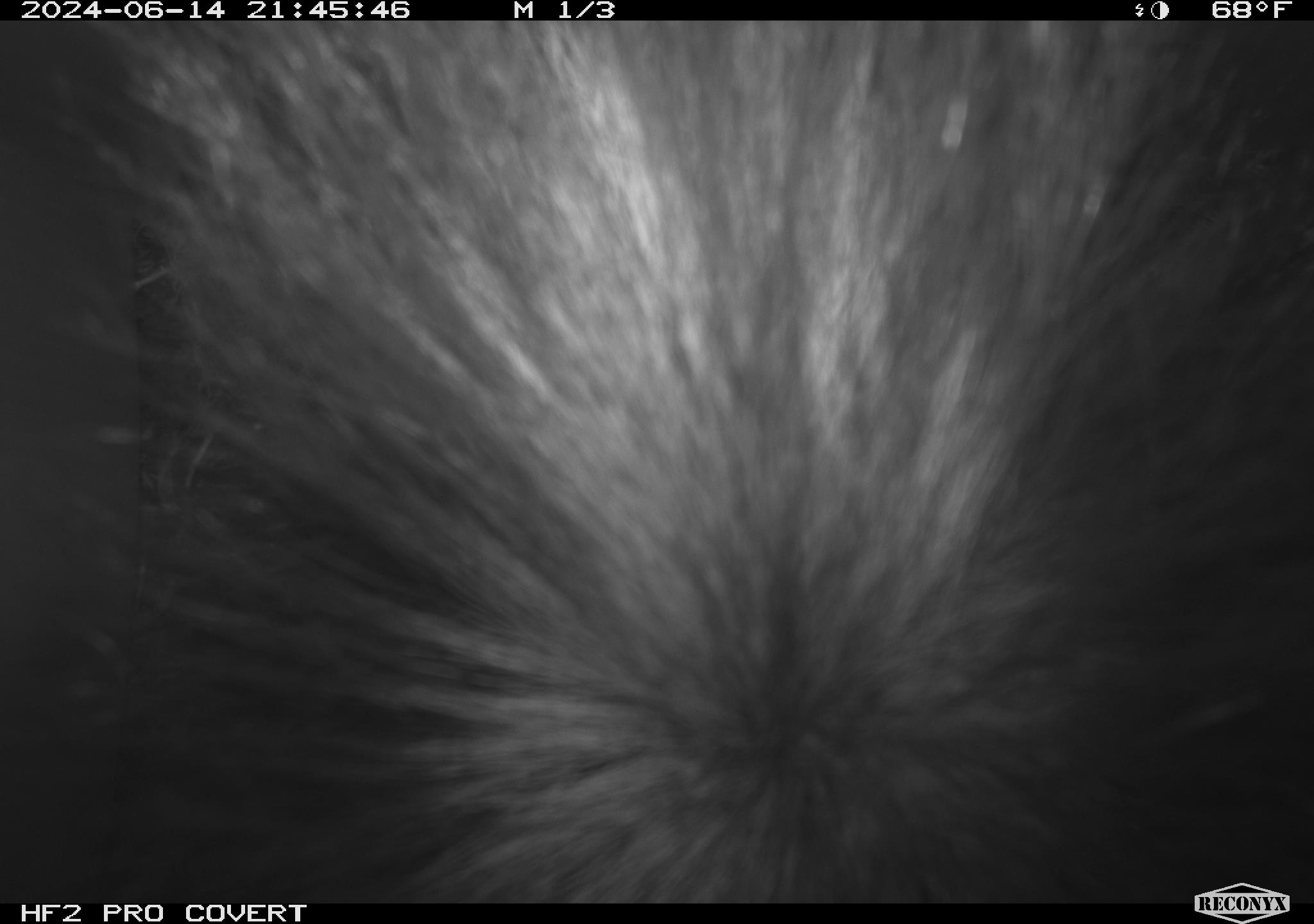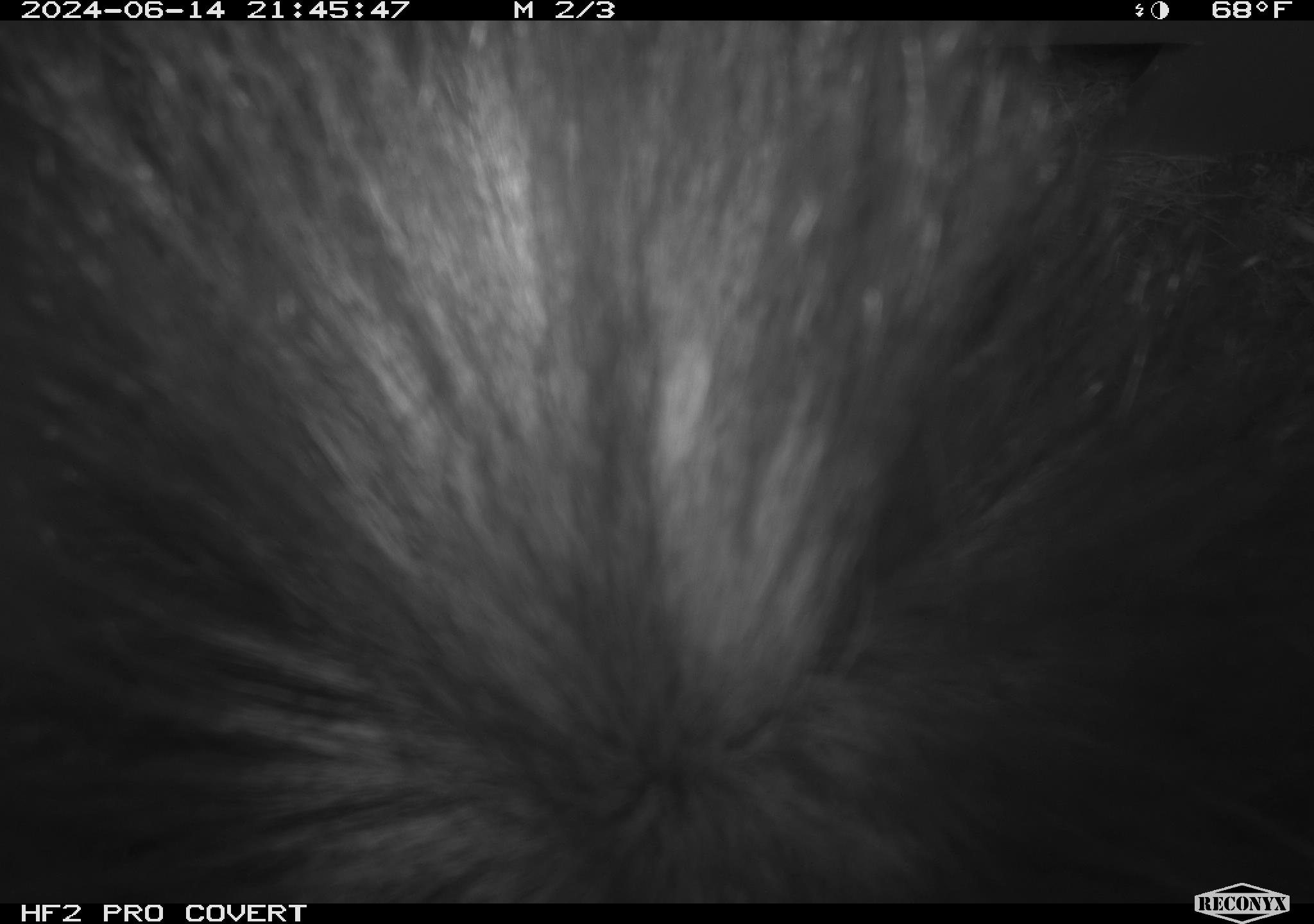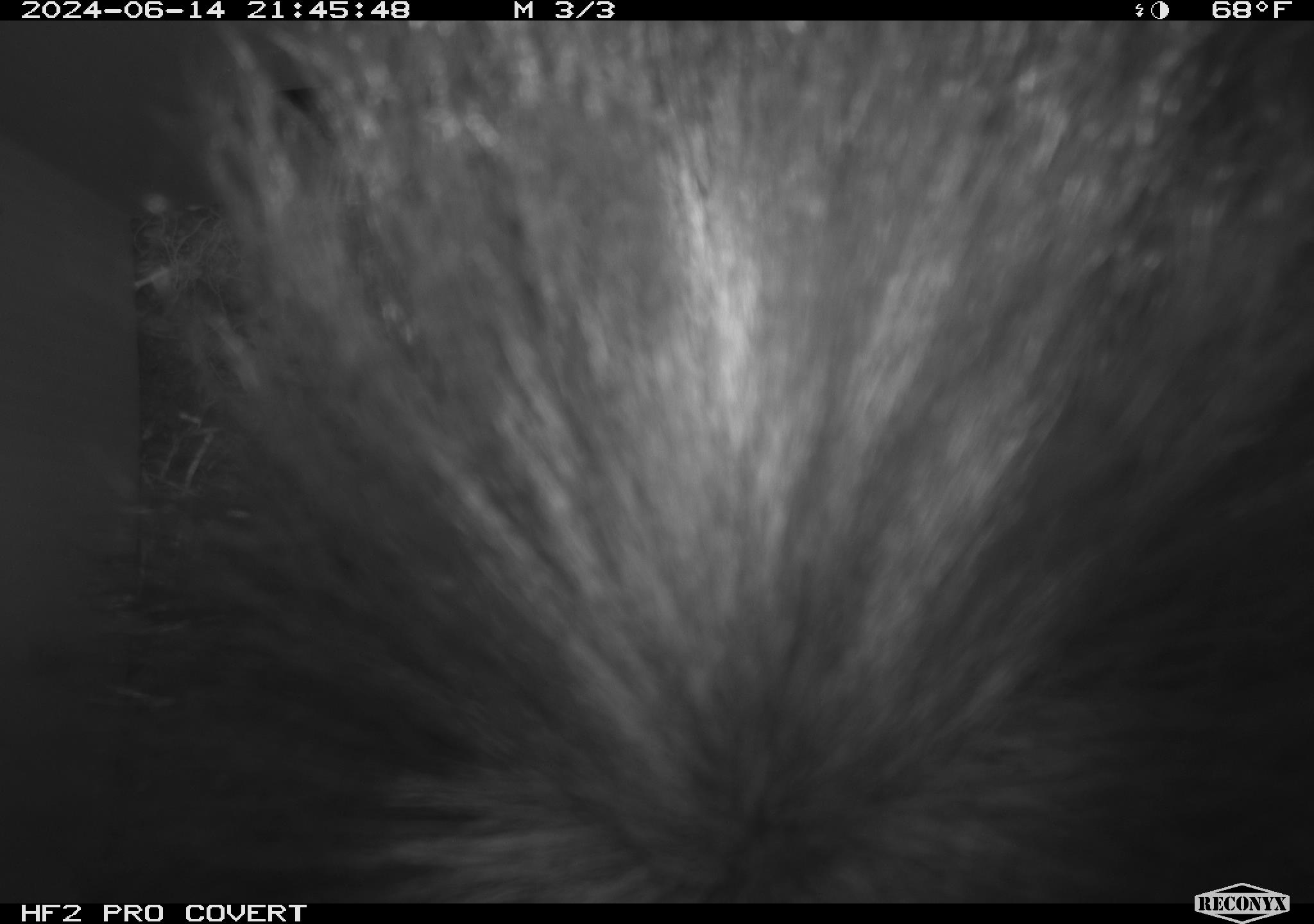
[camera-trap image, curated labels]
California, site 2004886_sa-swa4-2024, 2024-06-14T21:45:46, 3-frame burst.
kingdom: Animalia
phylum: Chordata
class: Mammalia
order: Carnivora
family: Mephitidae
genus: Mephitis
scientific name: Mephitis mephitis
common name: striped skunk